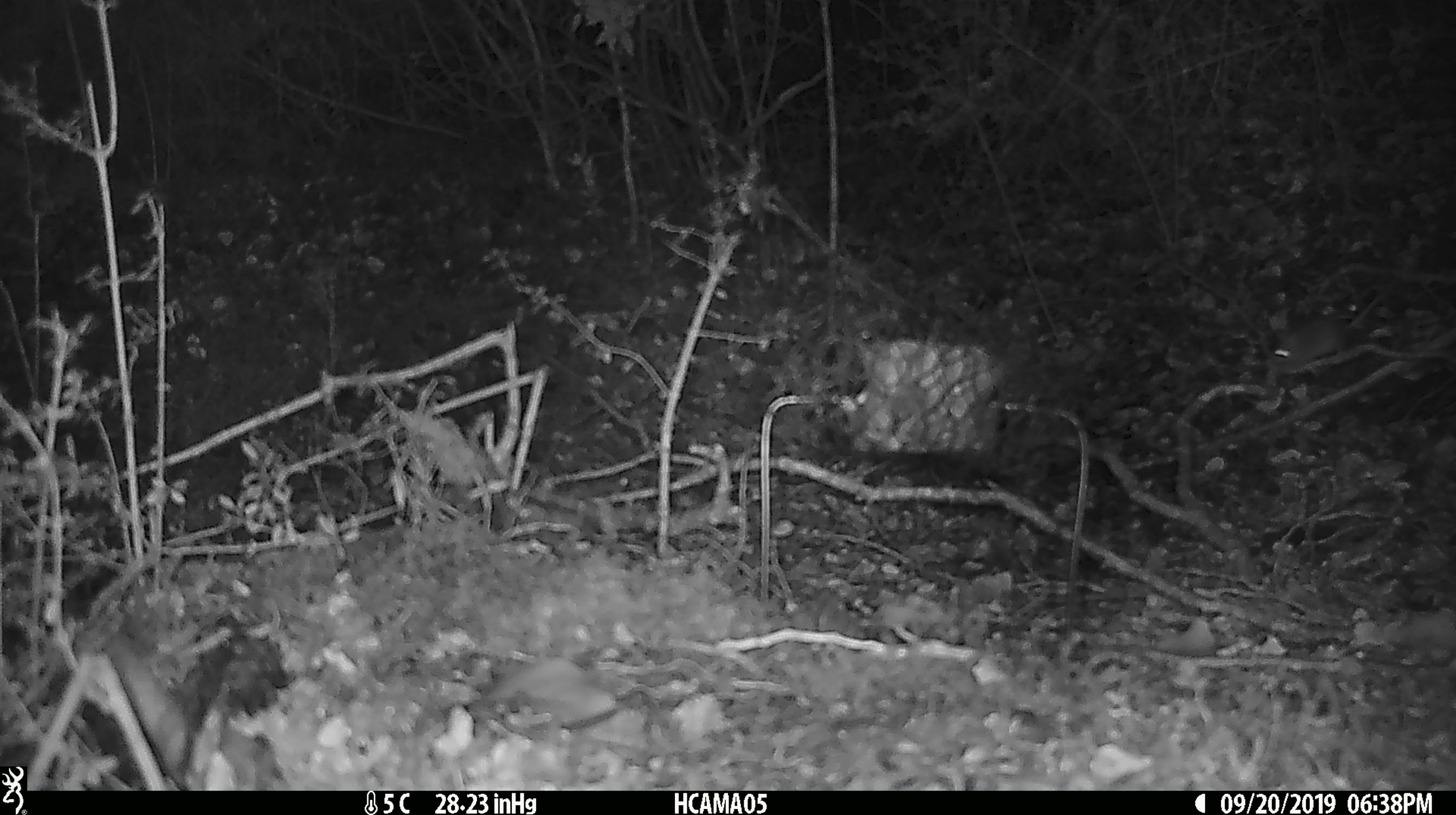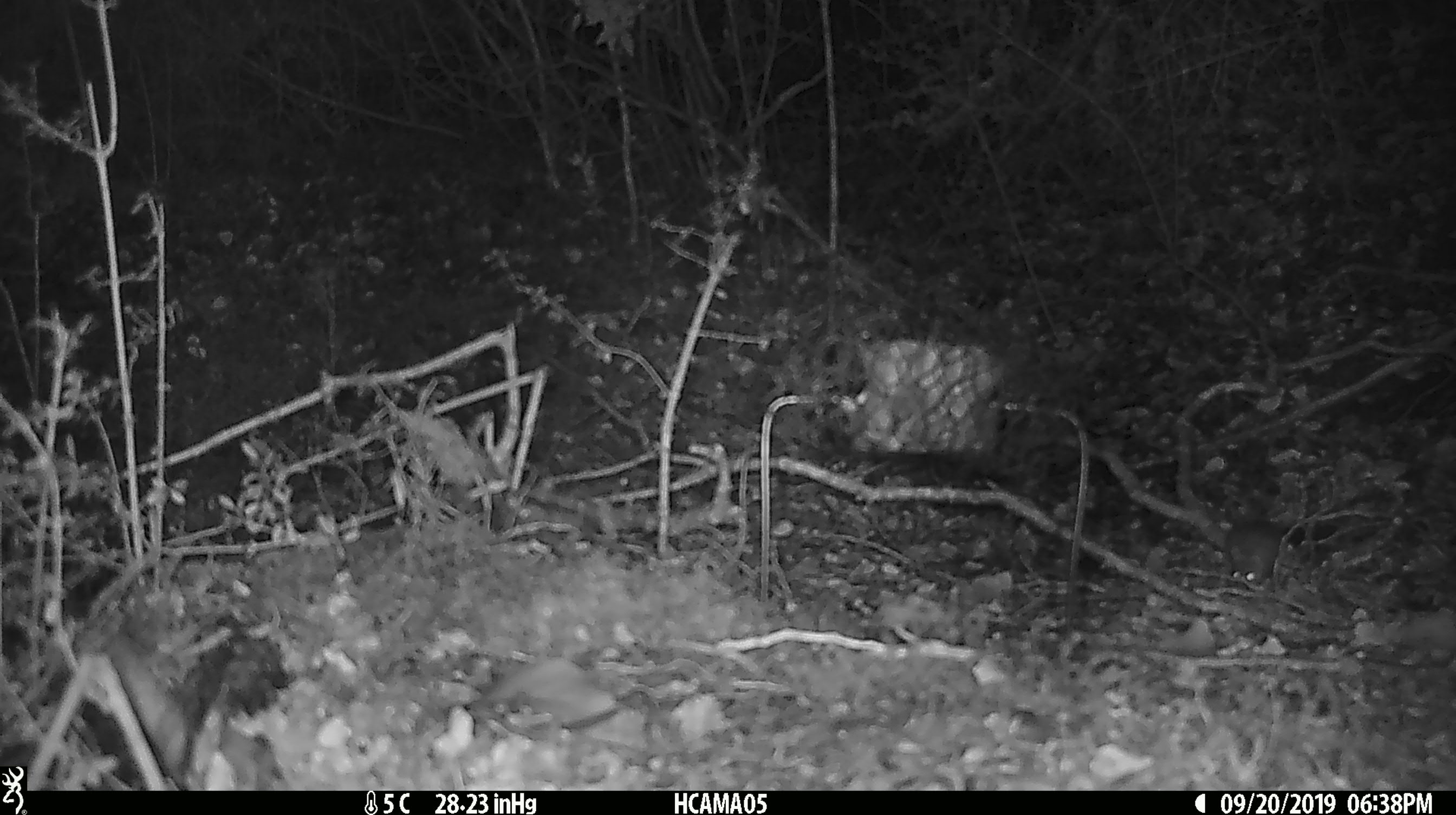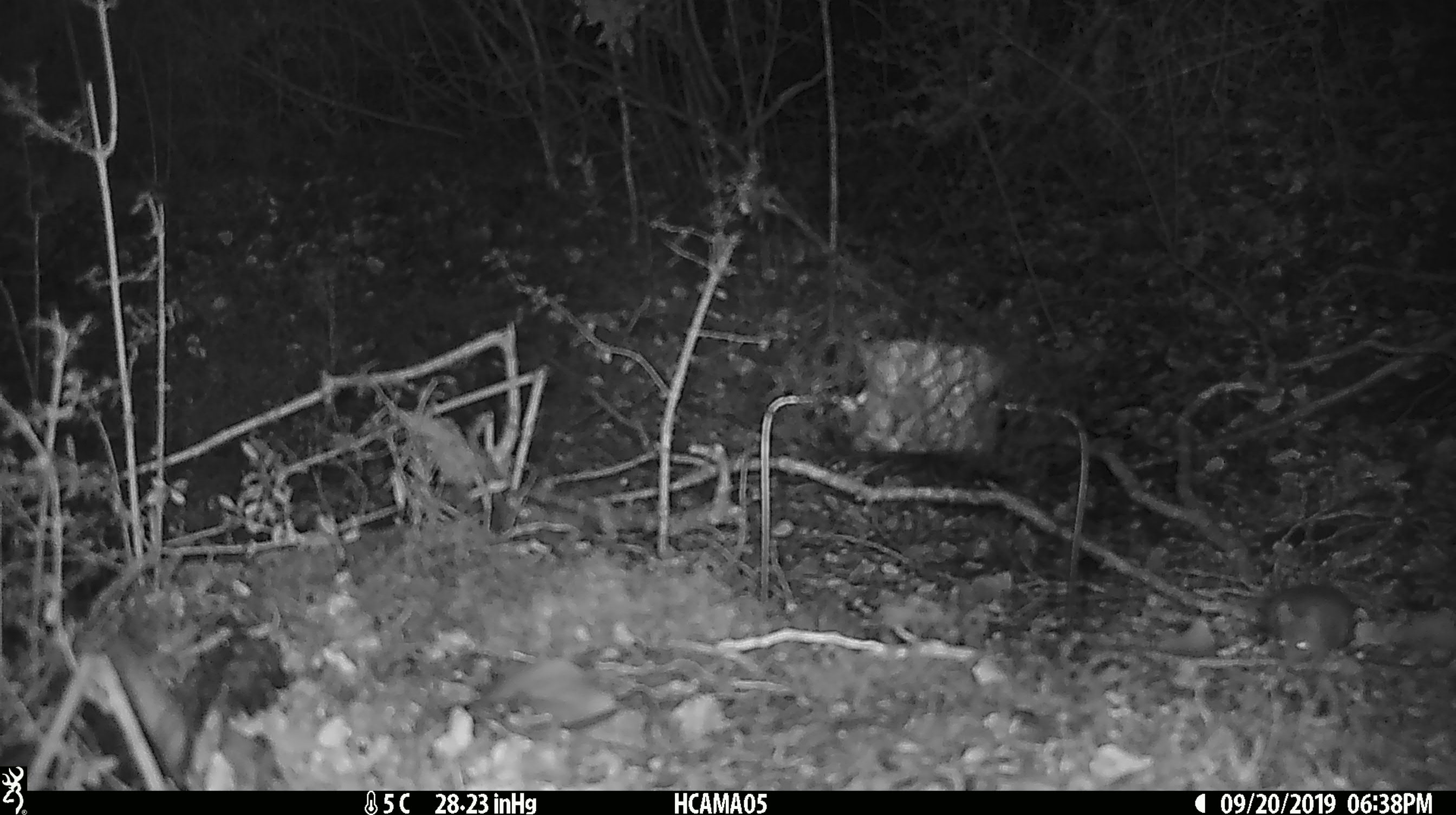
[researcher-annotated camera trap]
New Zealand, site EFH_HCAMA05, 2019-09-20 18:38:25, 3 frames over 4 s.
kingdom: Animalia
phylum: Chordata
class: Mammalia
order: Rodentia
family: Muridae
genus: Mus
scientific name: Mus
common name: mouse